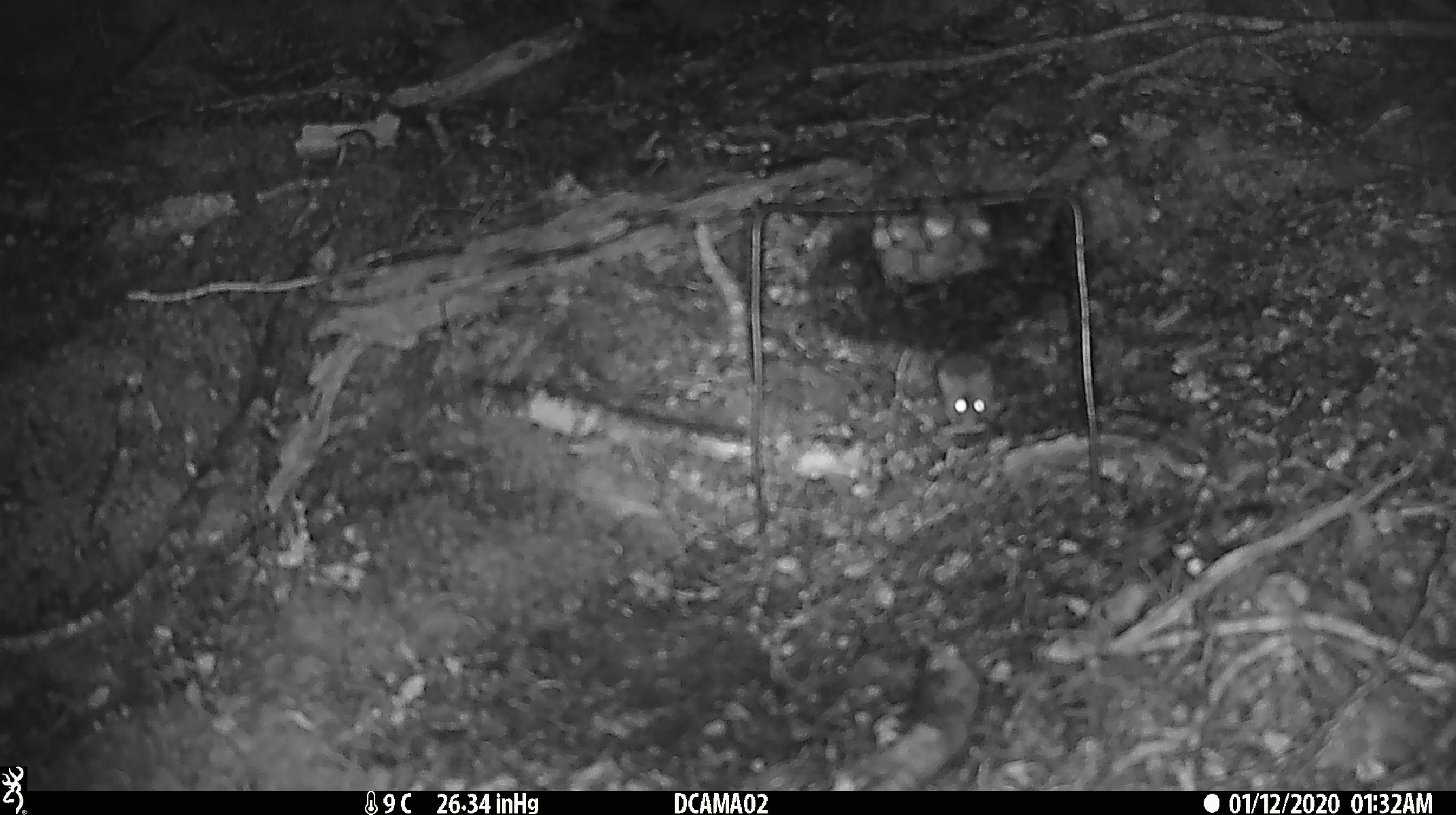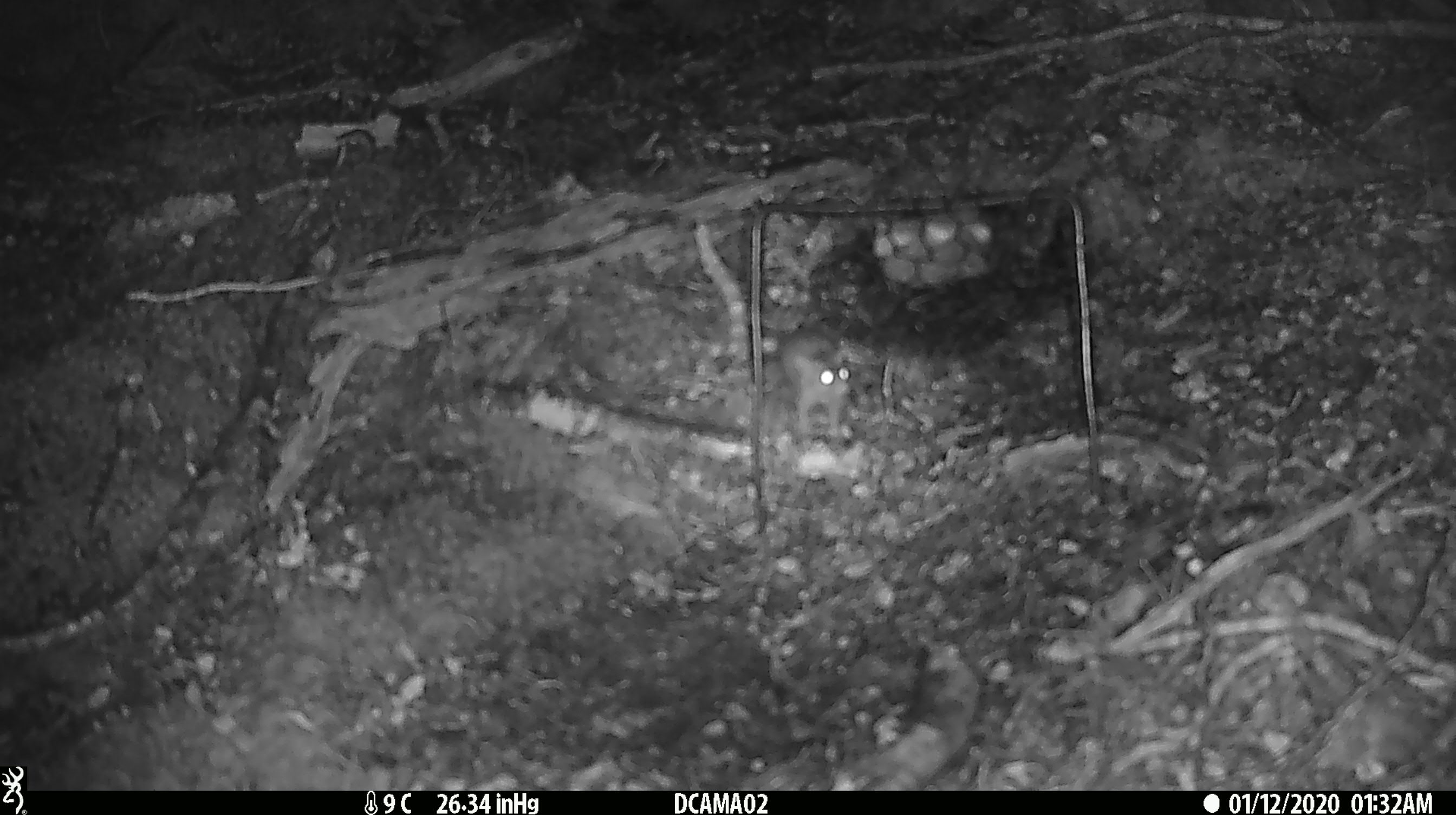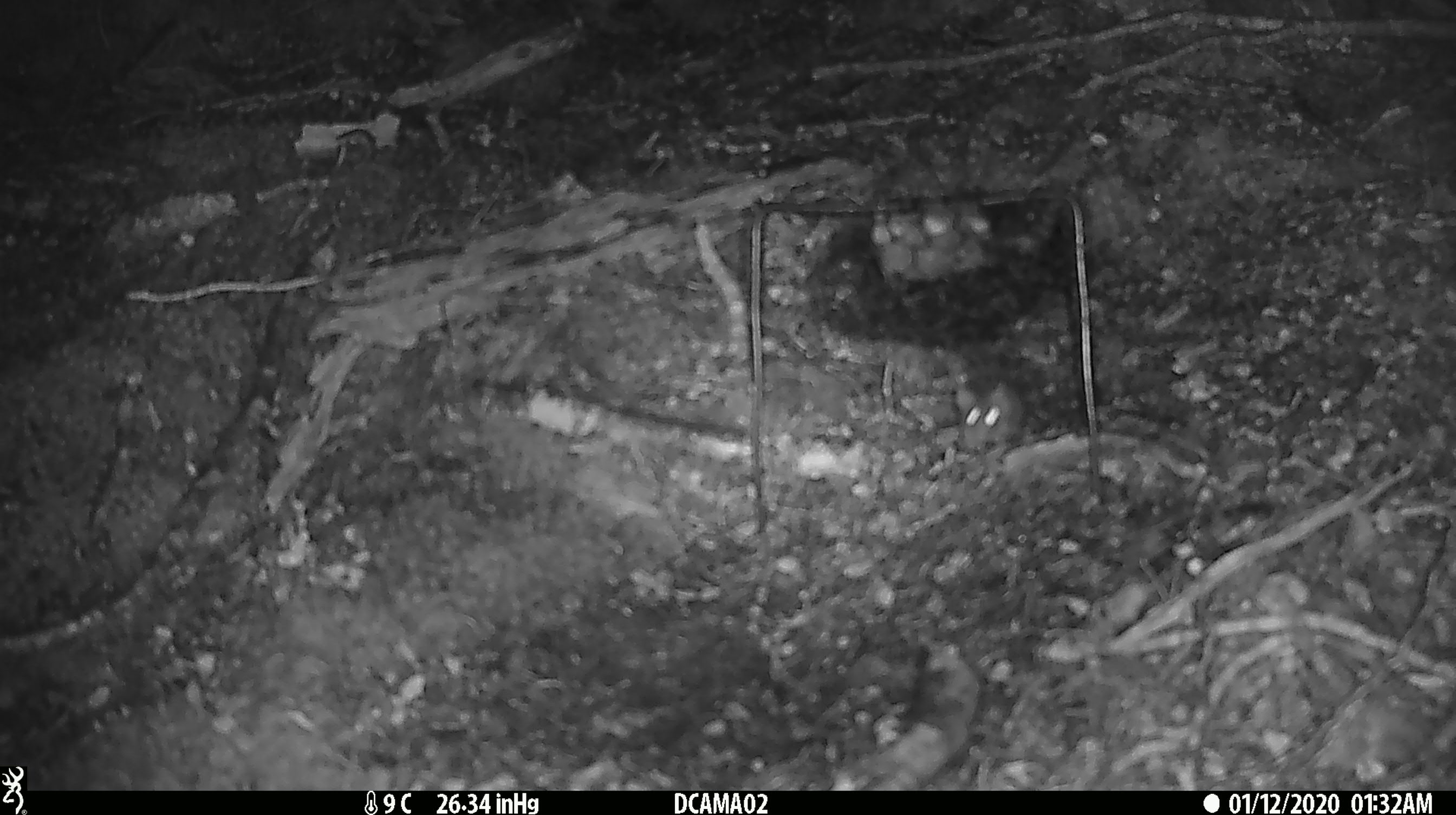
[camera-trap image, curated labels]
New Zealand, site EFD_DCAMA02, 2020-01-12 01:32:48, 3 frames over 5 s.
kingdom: Animalia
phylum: Chordata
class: Mammalia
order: Rodentia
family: Muridae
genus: Mus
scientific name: Mus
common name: mouse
Mouse (Mus).